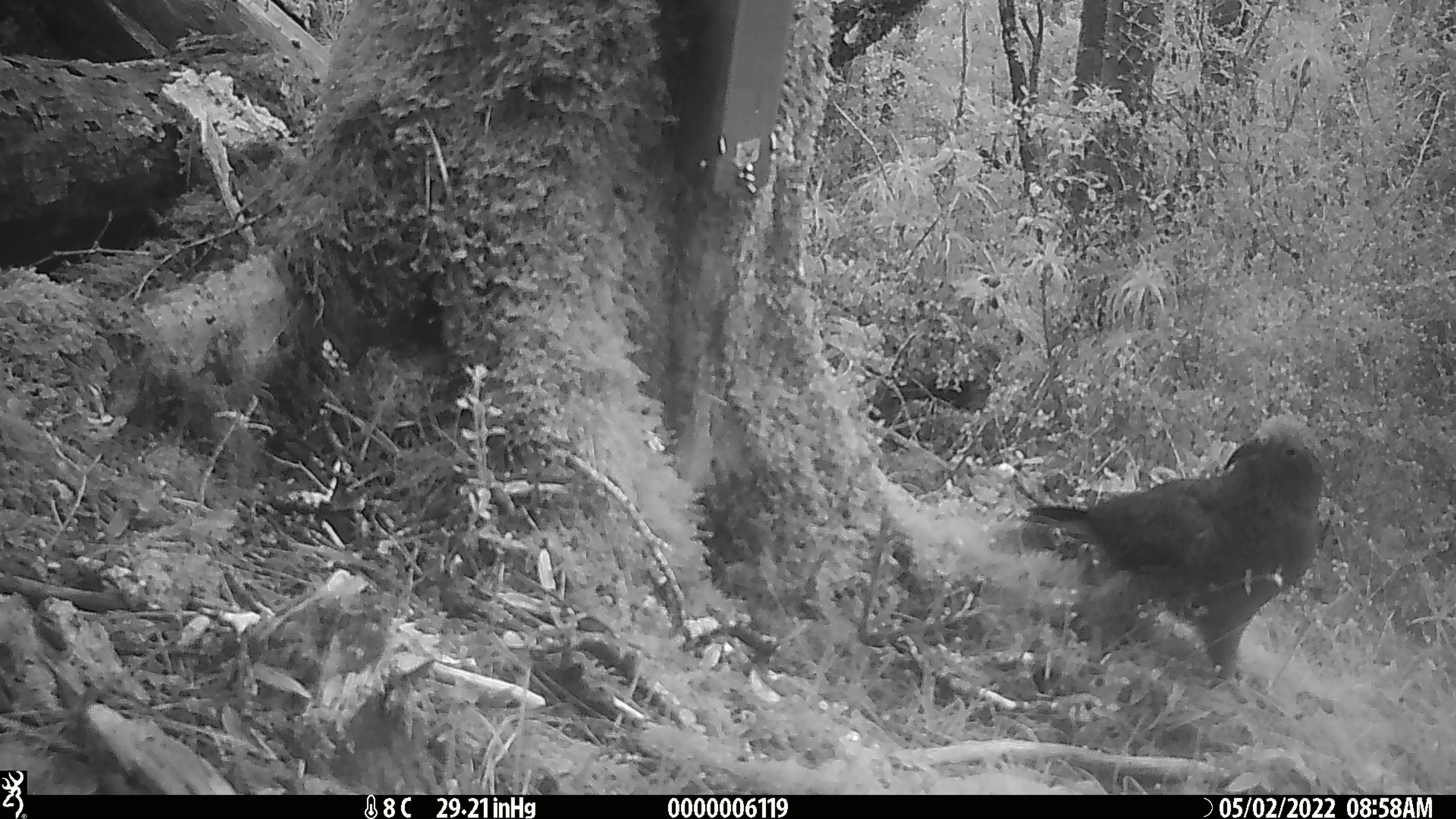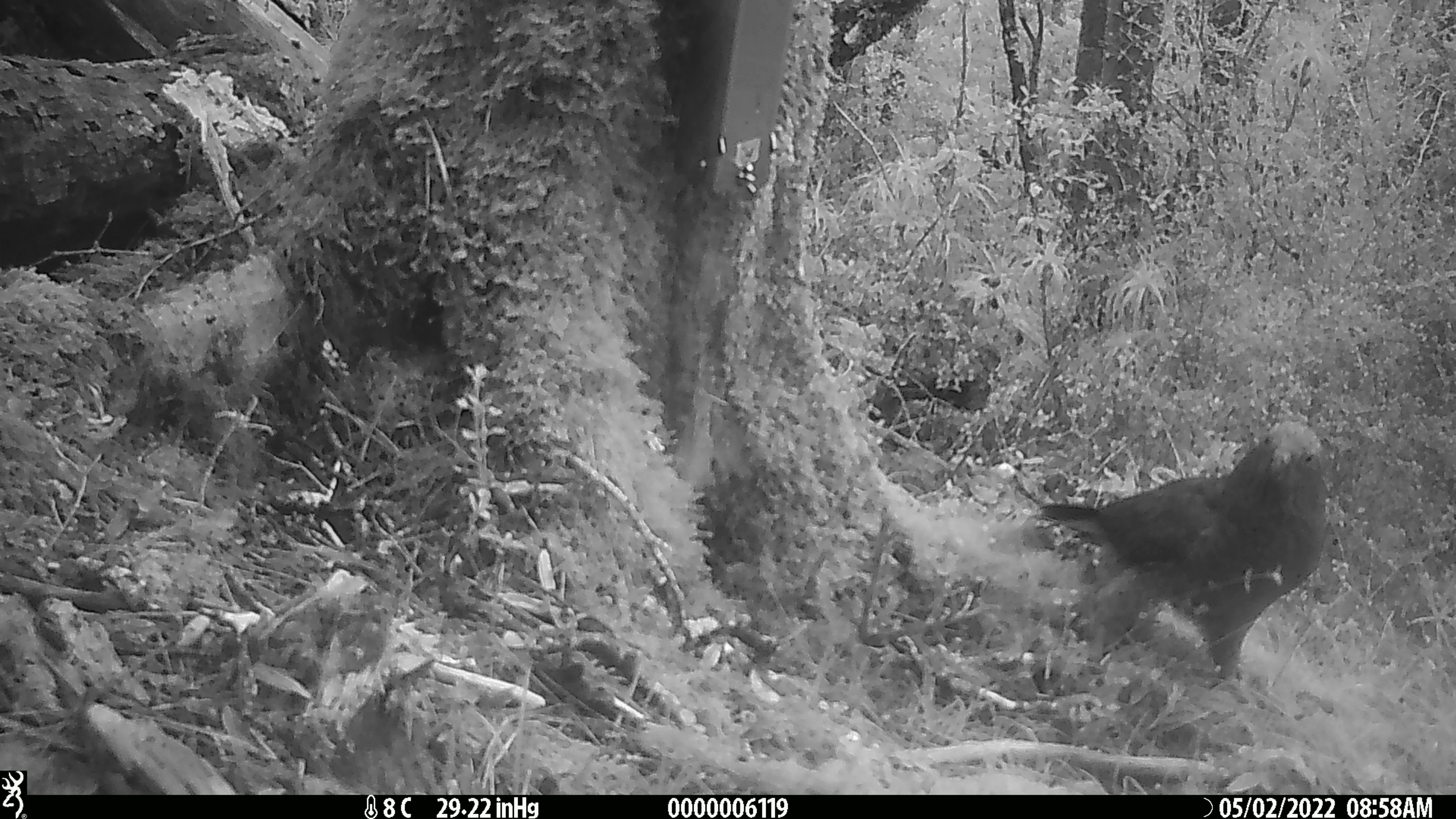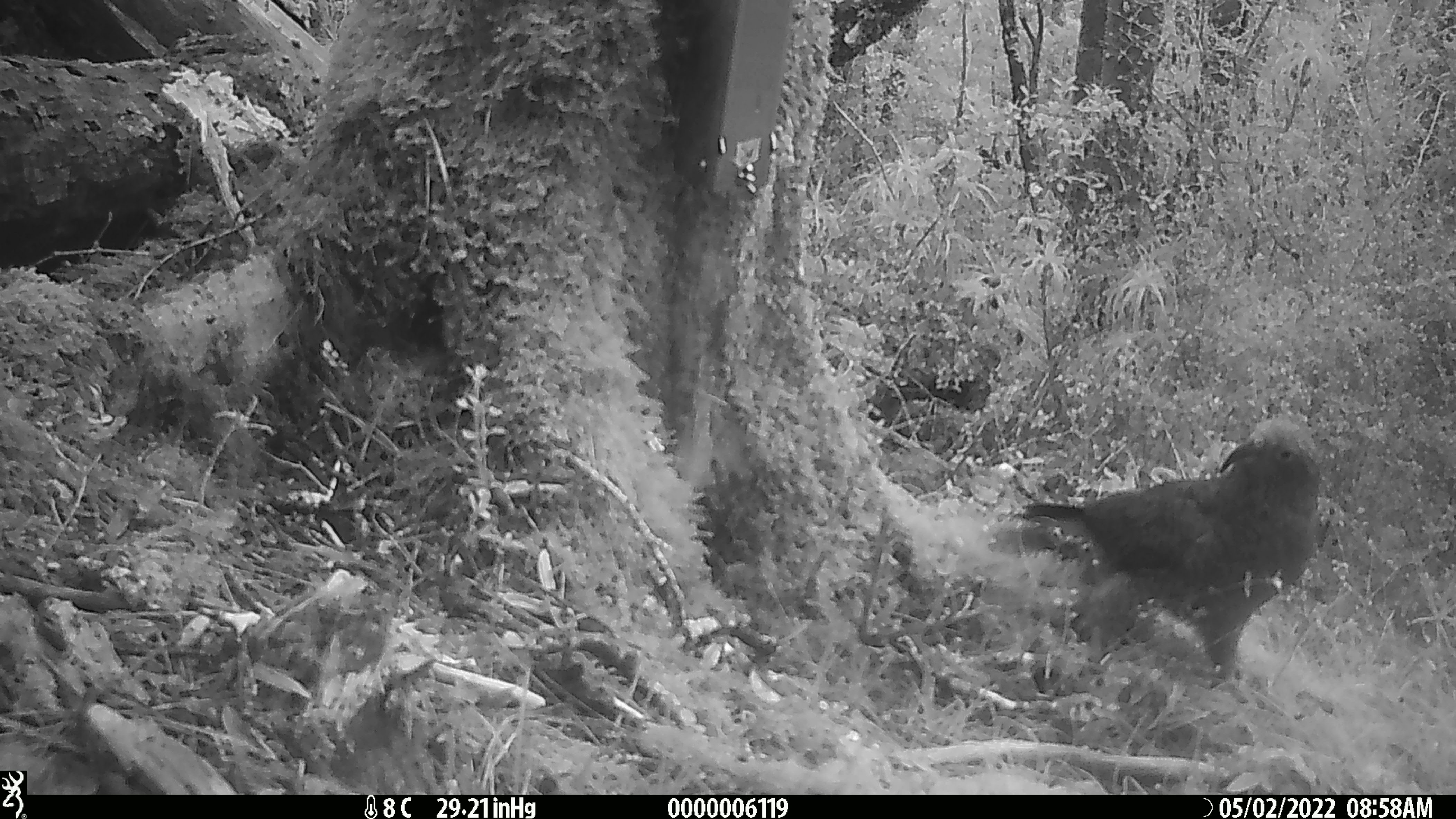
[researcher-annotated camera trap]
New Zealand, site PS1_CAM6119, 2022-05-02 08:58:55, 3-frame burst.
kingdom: Animalia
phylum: Chordata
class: Aves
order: Psittaciformes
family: Strigopidae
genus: Nestor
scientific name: Nestor notabilis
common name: kea